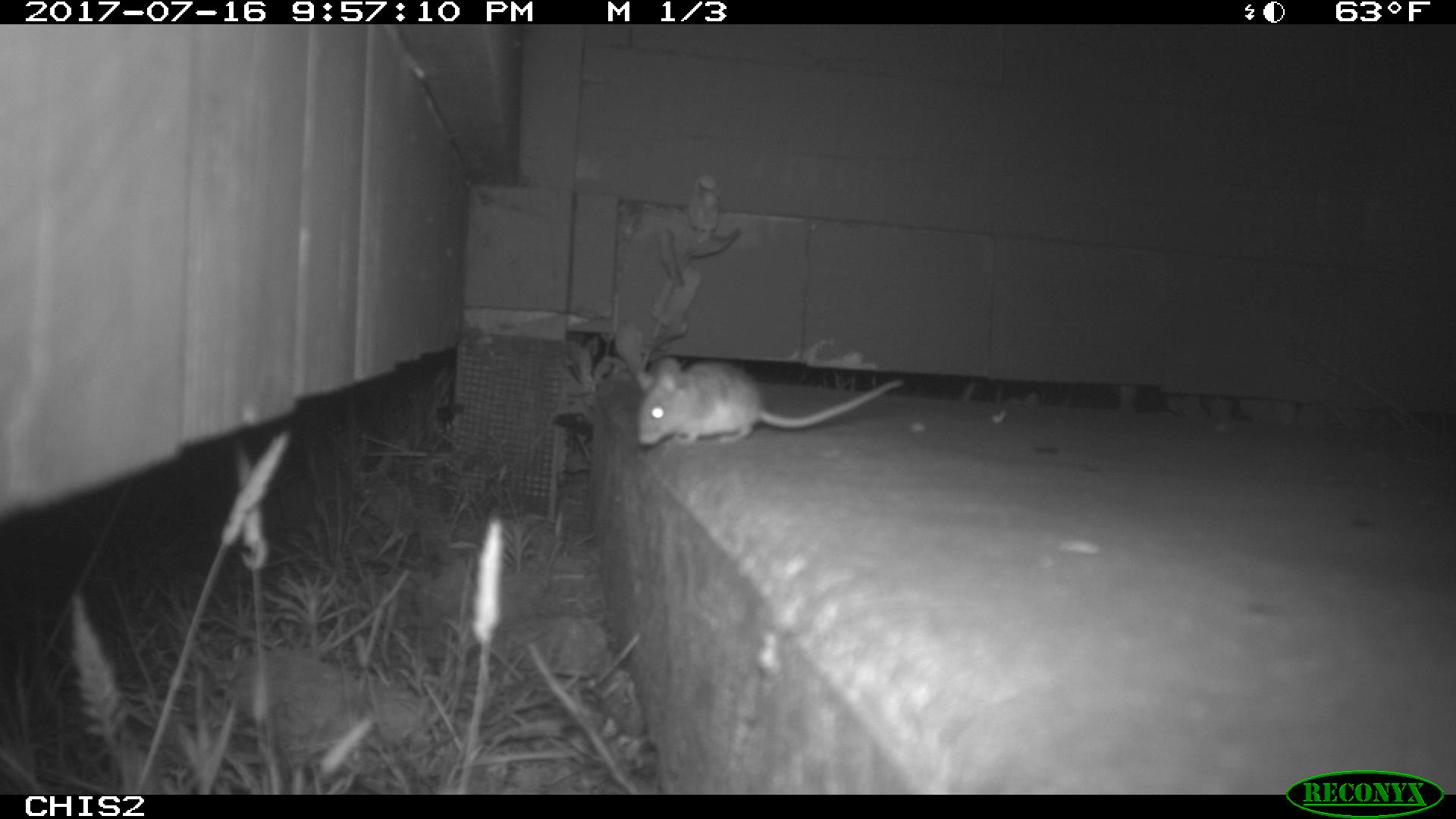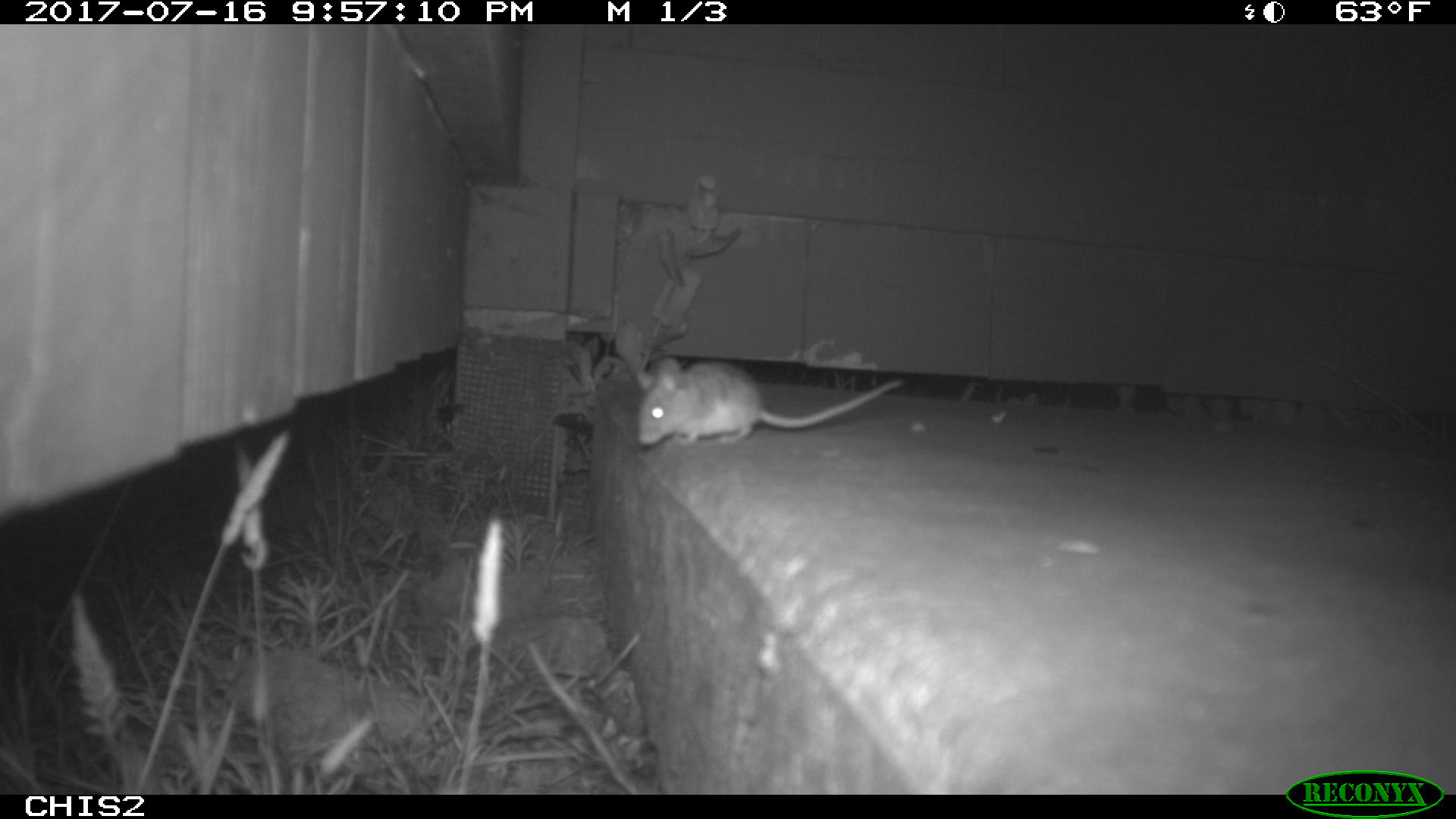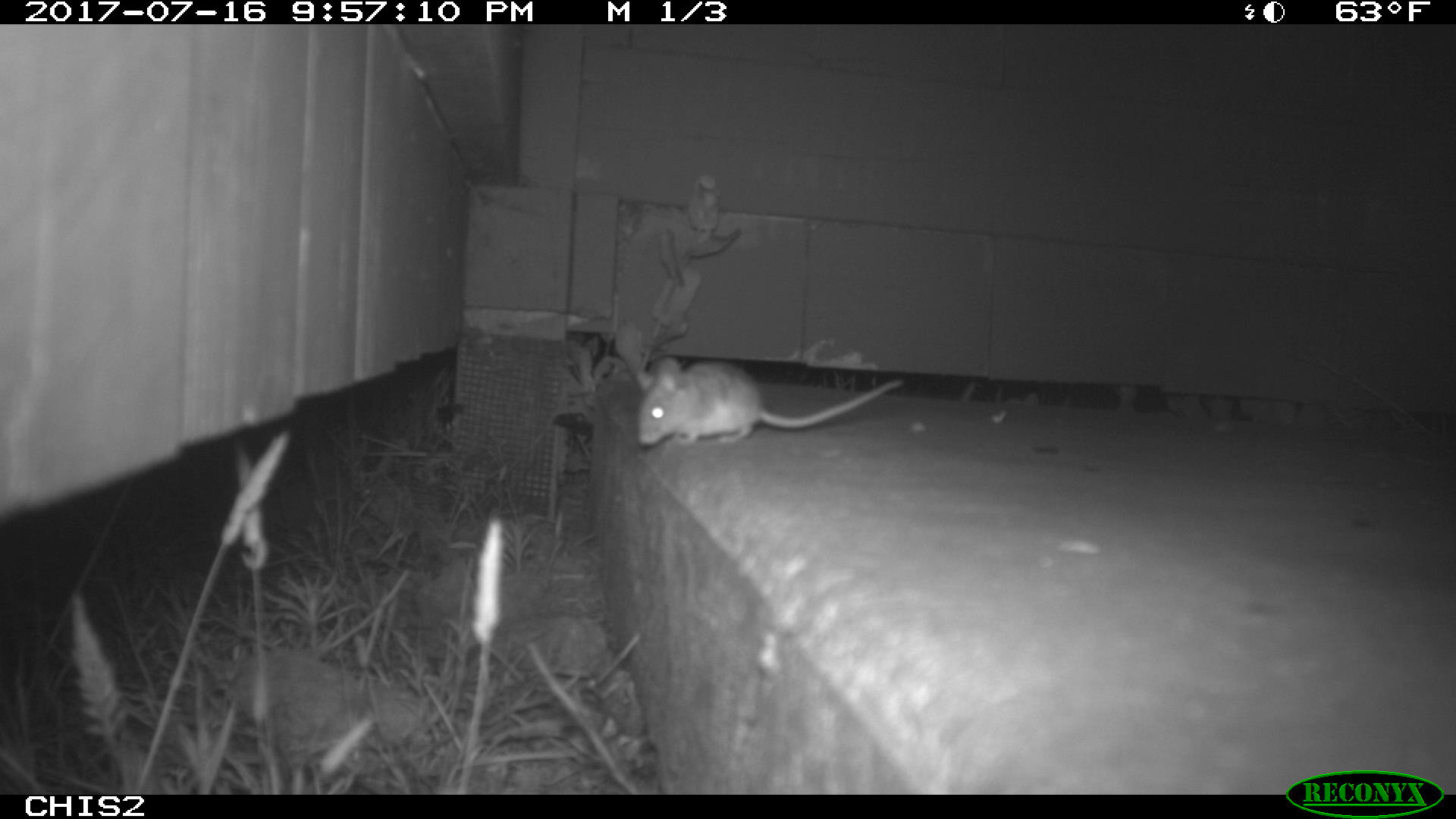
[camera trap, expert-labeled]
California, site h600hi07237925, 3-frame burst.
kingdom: Animalia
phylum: Chordata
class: Mammalia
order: Rodentia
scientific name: Rodentia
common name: rodent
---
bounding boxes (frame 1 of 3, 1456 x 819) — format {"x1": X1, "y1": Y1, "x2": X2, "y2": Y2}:
rodent: {"x1": 634, "y1": 360, "x2": 902, "y2": 446}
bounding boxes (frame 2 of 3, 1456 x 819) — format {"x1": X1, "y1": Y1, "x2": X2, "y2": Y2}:
rodent: {"x1": 632, "y1": 358, "x2": 906, "y2": 447}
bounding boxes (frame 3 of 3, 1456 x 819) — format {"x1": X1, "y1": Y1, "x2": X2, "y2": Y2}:
rodent: {"x1": 636, "y1": 355, "x2": 901, "y2": 444}